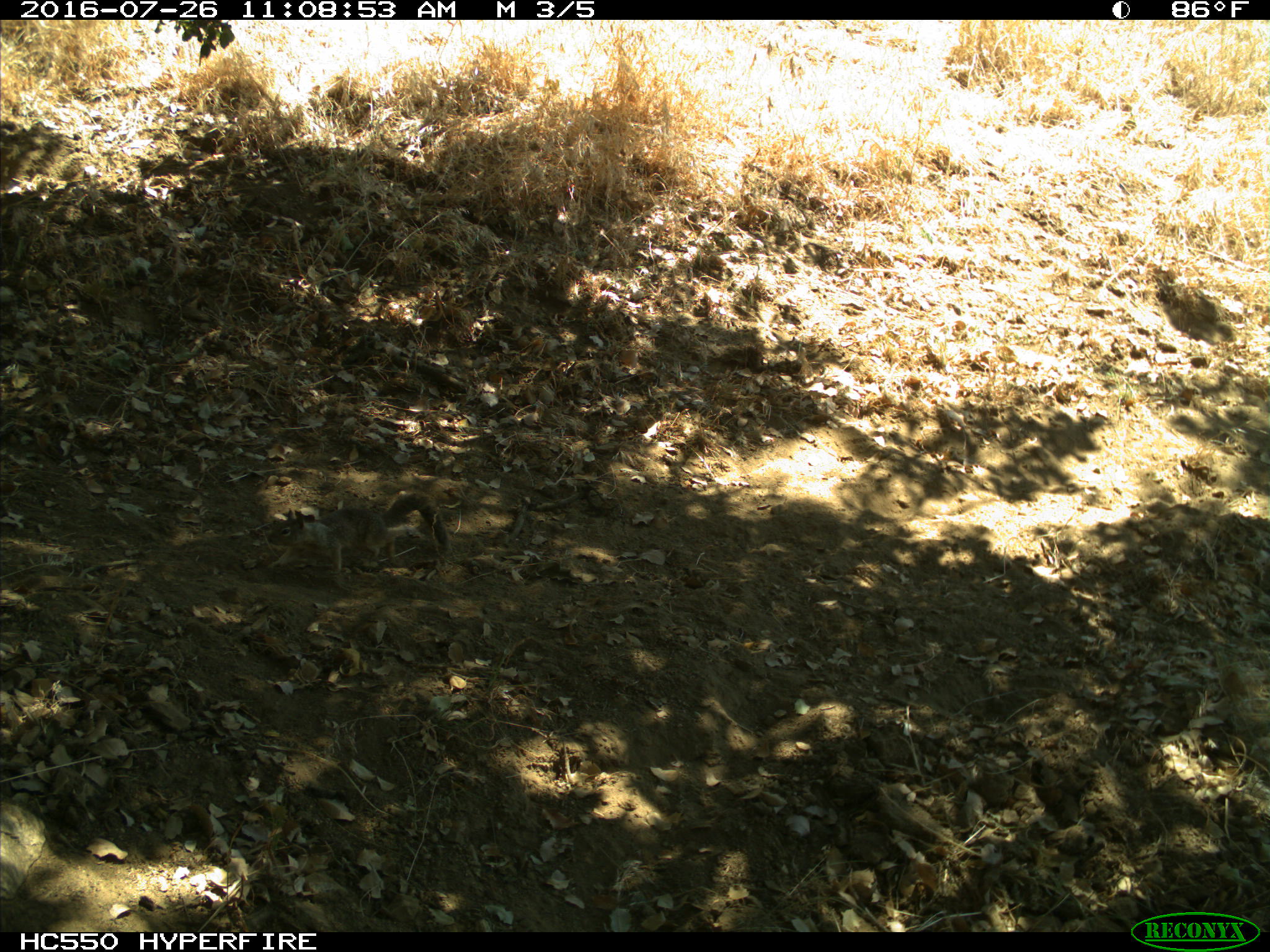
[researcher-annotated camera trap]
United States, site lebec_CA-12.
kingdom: Animalia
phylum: Chordata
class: Mammalia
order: Rodentia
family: Sciuridae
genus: Otospermophilus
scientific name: Otospermophilus beecheyi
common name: california ground squirrel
Otospermophilus beecheyi (california ground squirrel).